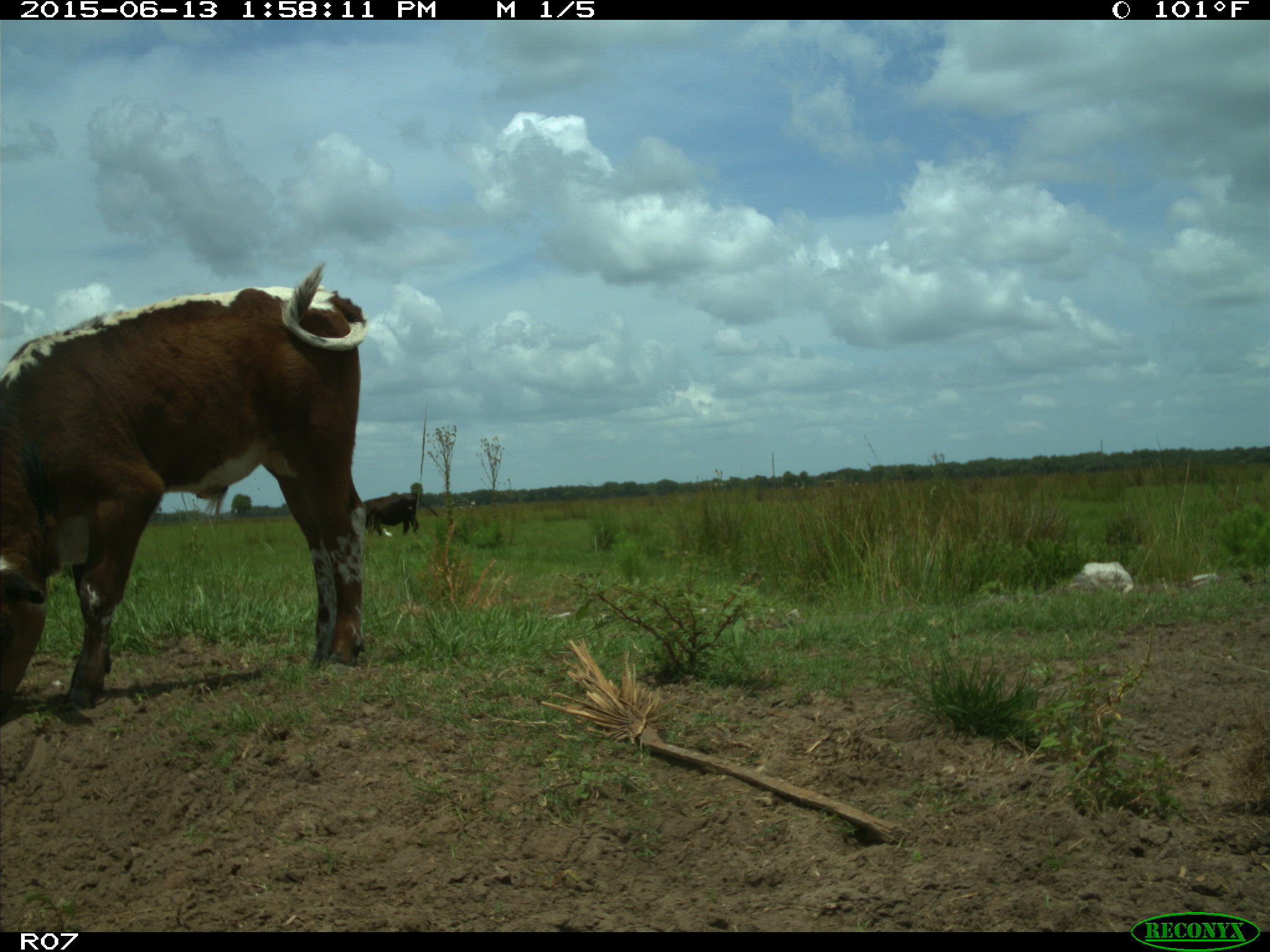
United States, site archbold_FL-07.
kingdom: Animalia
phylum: Chordata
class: Mammalia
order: Artiodactyla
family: Bovidae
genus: Bos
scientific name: Bos taurus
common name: domestic cow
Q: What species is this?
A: Bos taurus (domestic cow).